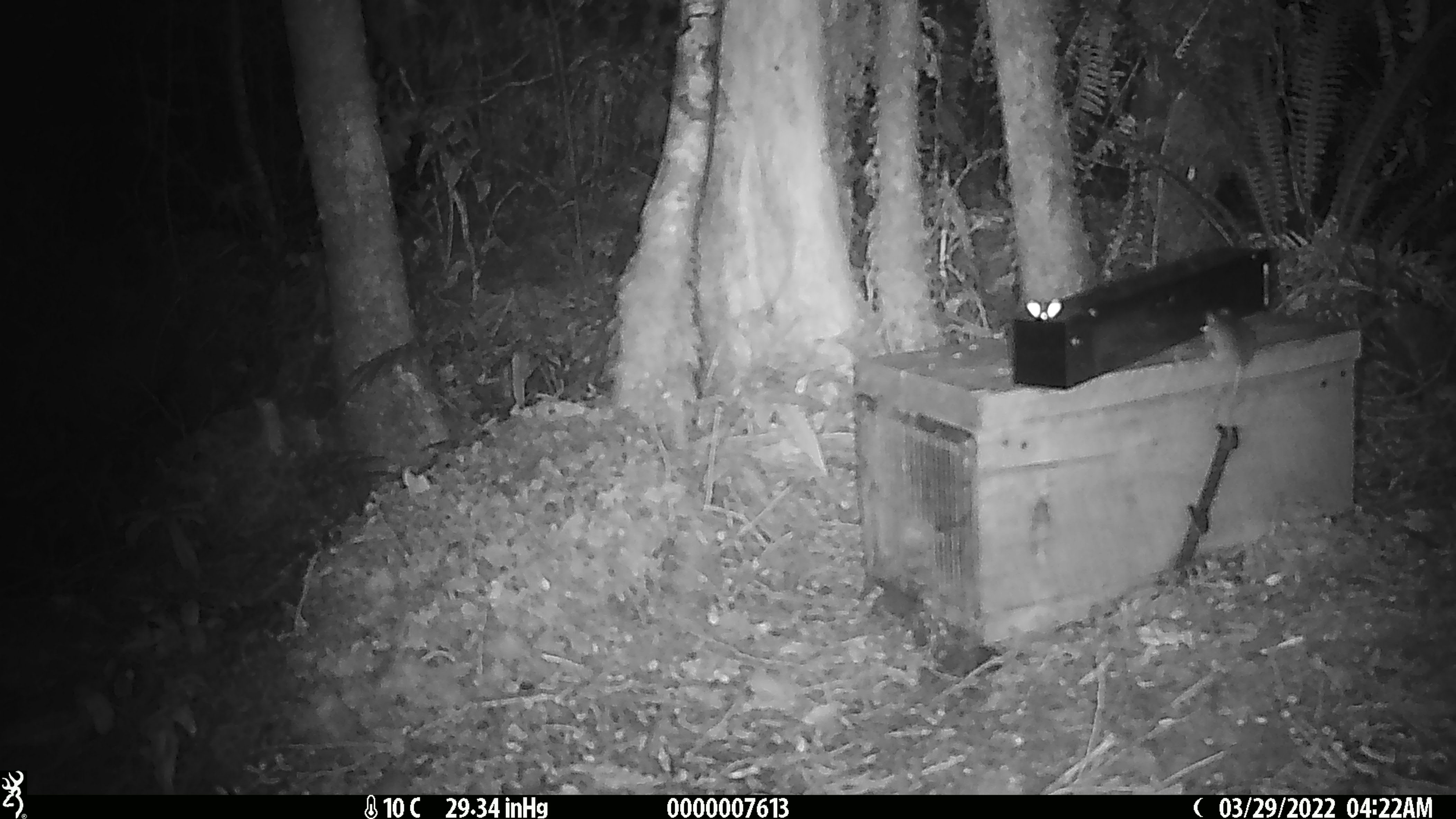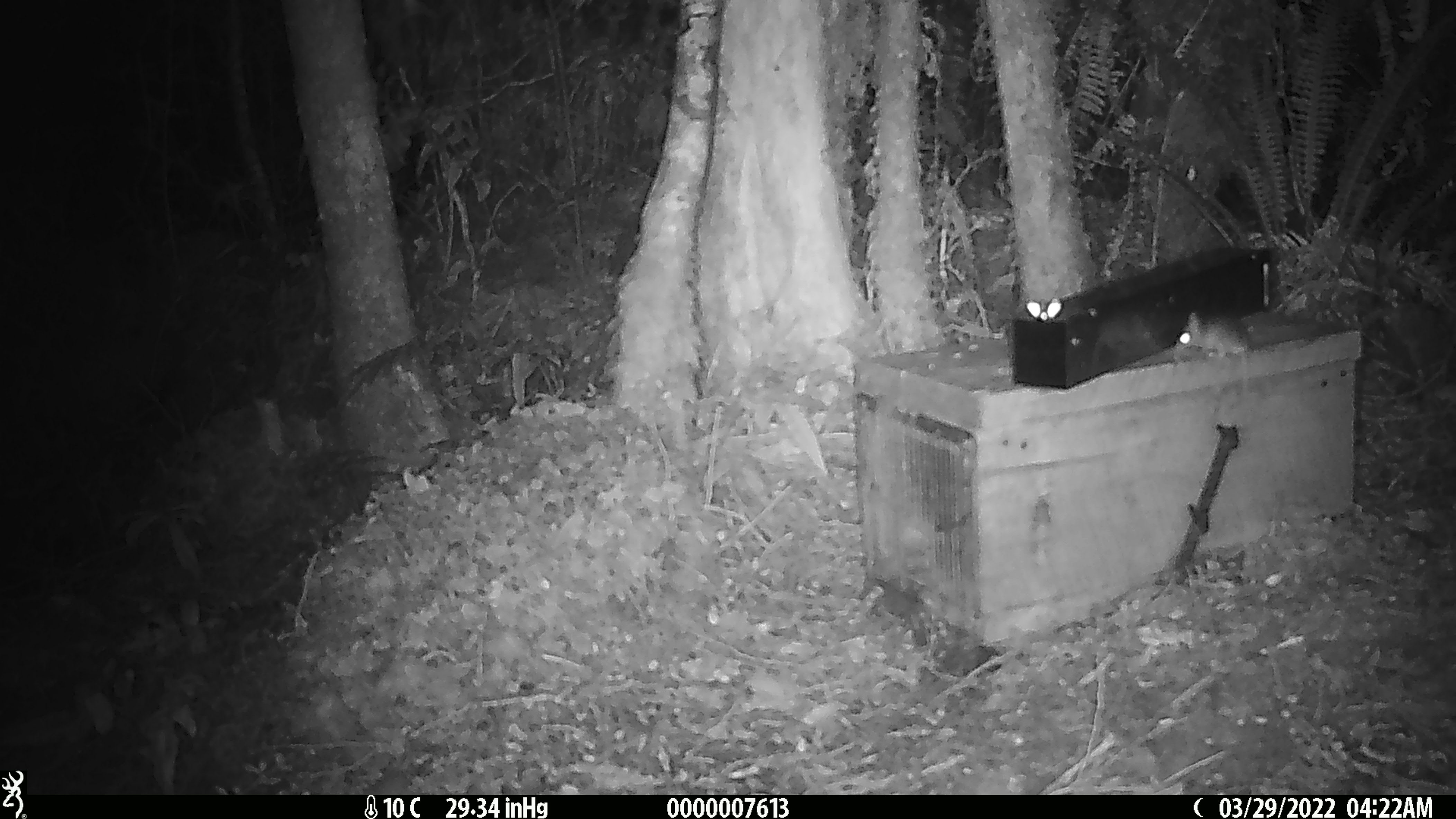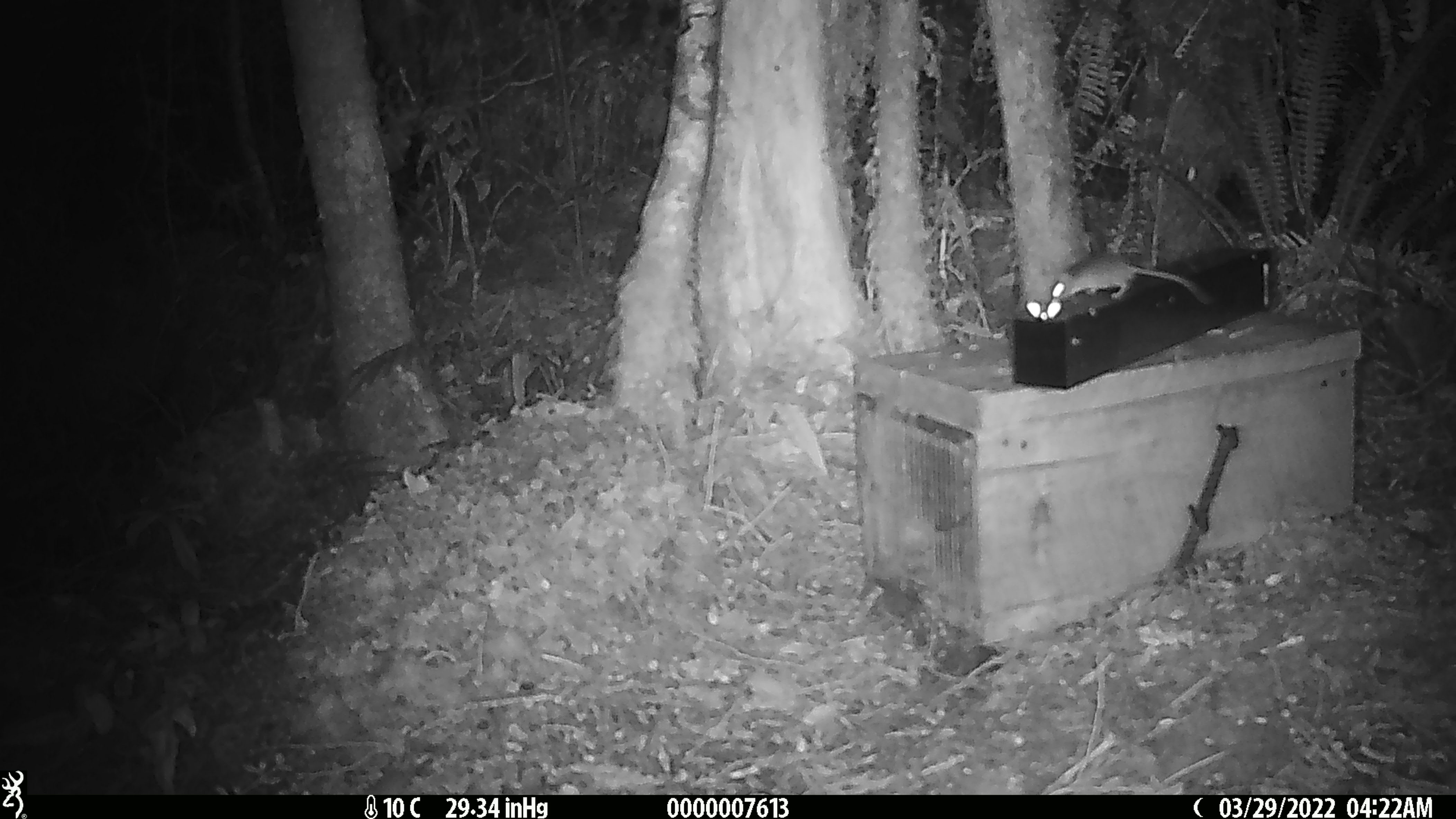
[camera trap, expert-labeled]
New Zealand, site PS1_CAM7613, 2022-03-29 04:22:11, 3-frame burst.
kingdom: Animalia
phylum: Chordata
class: Mammalia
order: Rodentia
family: Muridae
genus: Mus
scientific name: Mus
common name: mouse